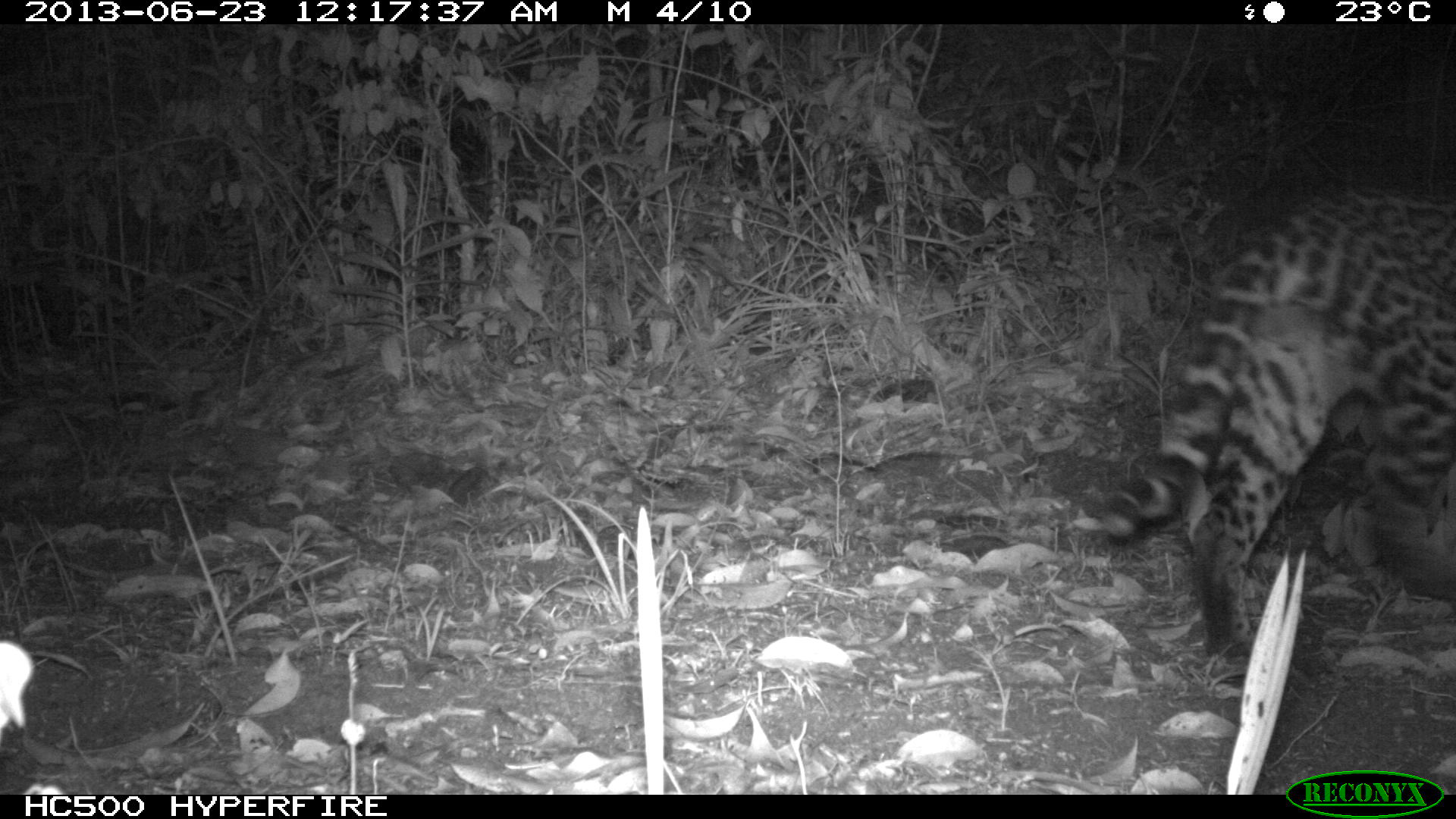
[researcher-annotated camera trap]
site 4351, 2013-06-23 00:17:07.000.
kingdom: Animalia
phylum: Chordata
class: Mammalia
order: Carnivora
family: Felidae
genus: Leopardus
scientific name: Leopardus pardalis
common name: ocelot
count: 1